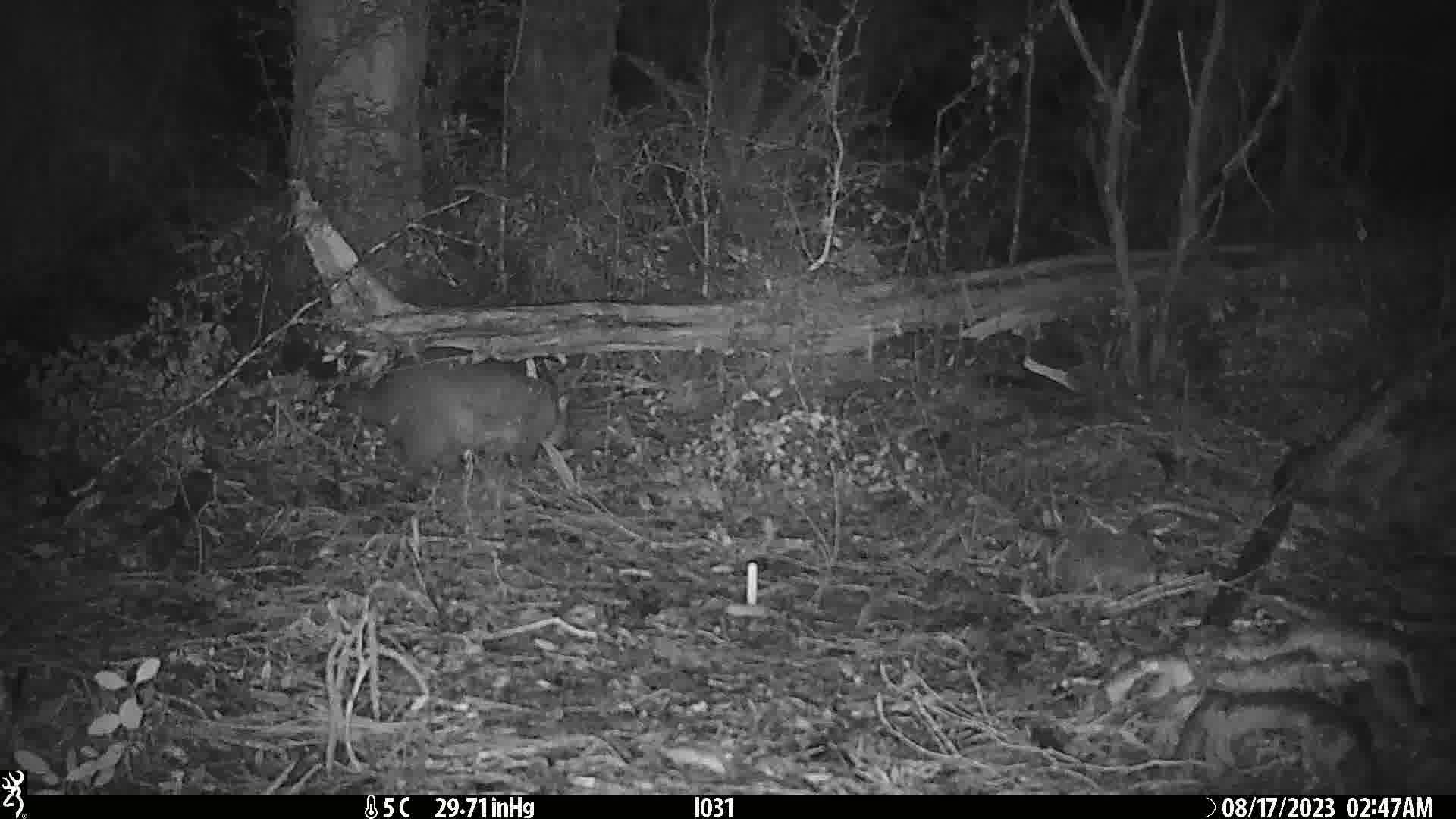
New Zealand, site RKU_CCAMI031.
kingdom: Animalia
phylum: Chordata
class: Mammalia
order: Diprotodontia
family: Phalangeridae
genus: Trichosurus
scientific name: Trichosurus vulpecula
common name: common brushtail possum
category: possum